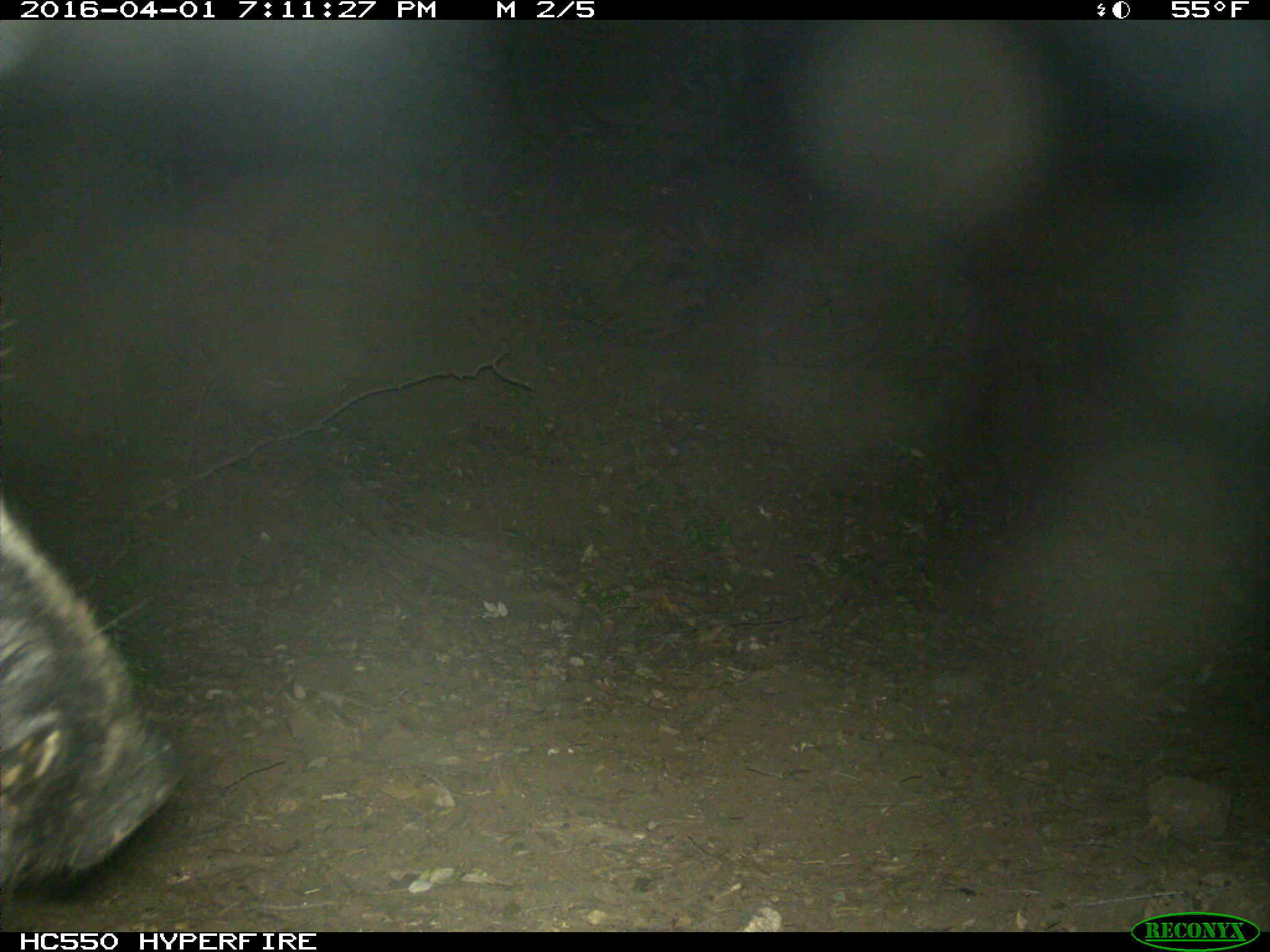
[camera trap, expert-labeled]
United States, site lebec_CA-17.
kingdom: Animalia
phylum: Chordata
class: Mammalia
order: Artiodactyla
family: Suidae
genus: Sus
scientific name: Sus scrofa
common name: wild boar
Sus scrofa (wild boar).